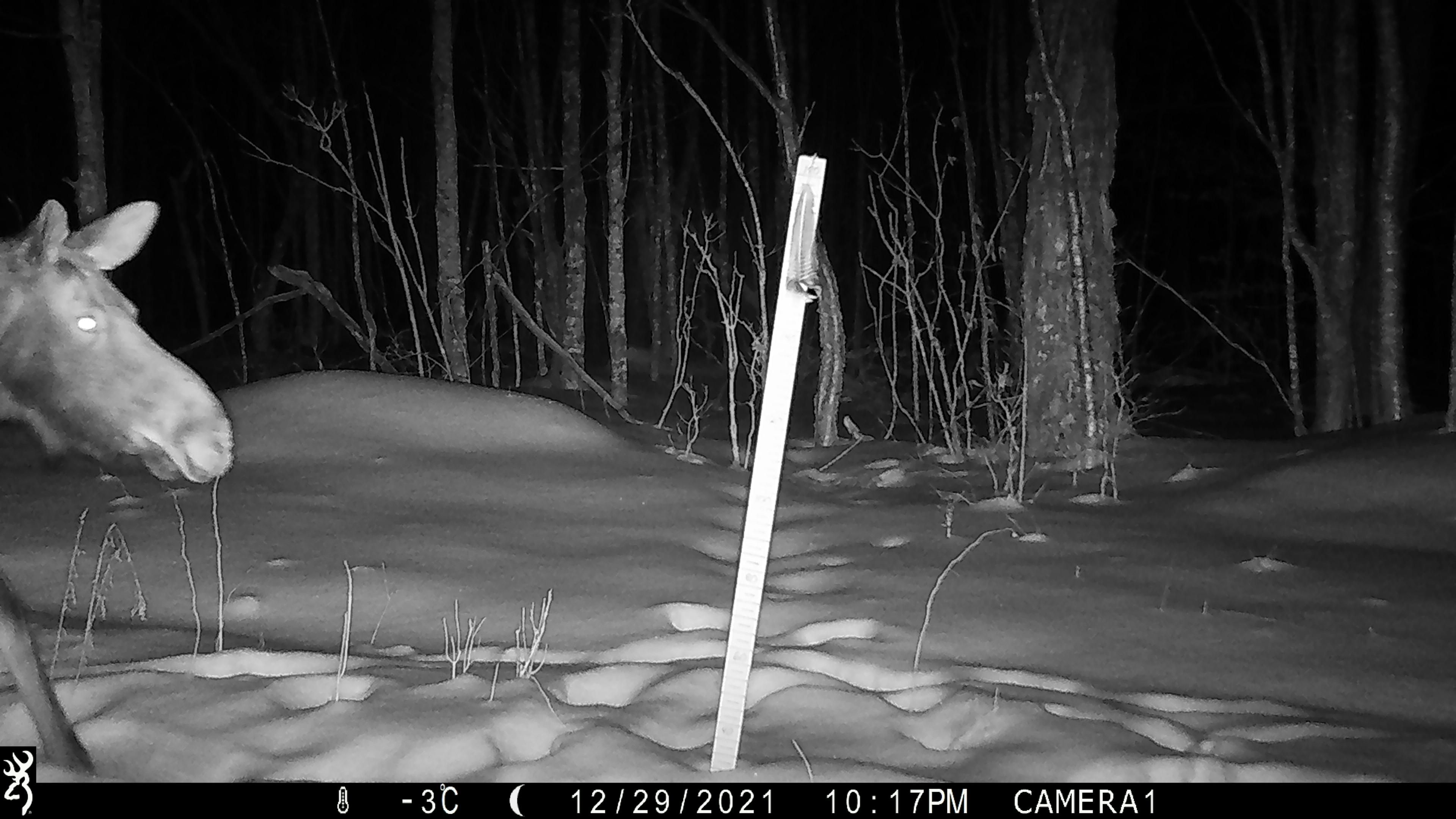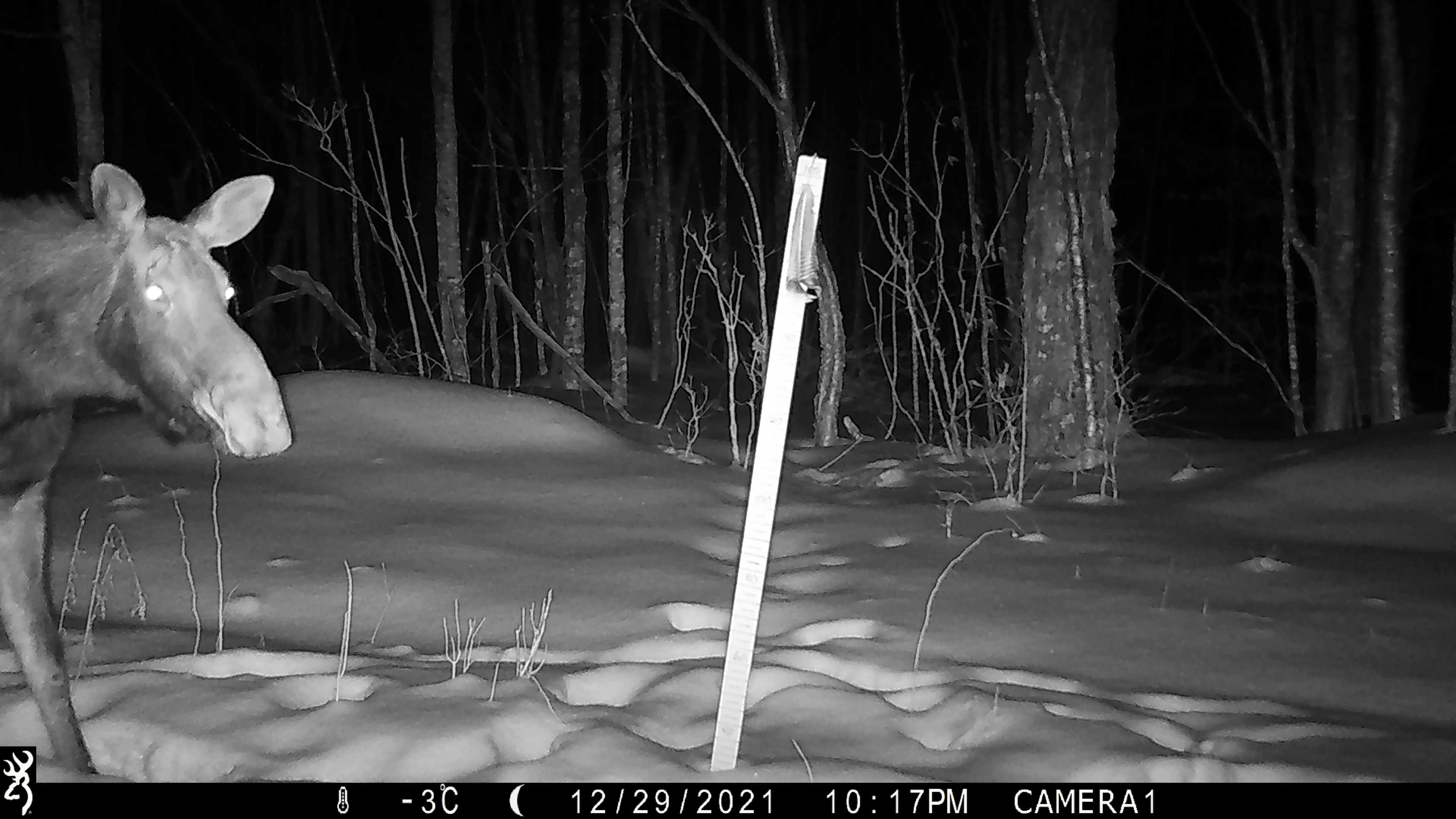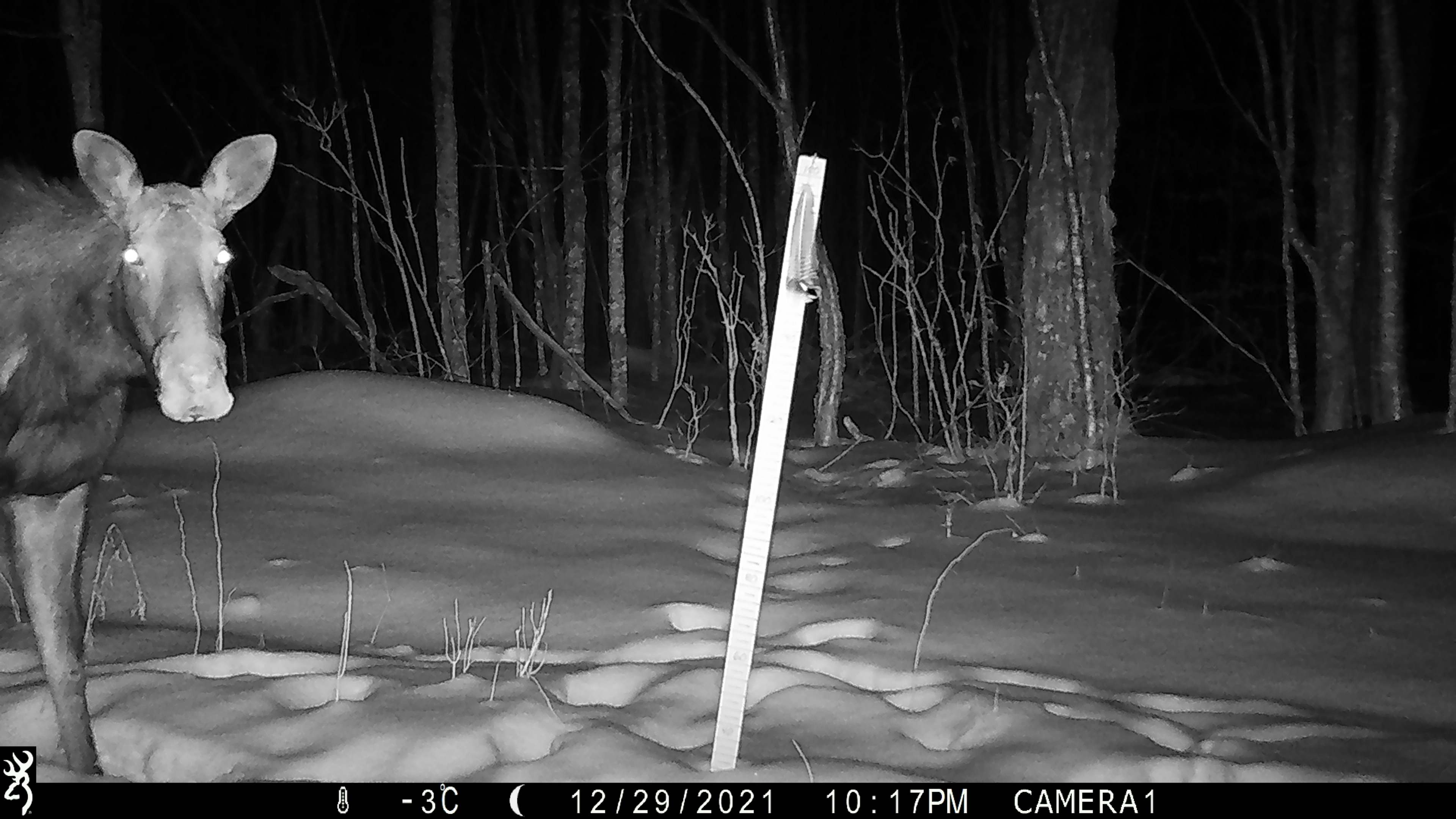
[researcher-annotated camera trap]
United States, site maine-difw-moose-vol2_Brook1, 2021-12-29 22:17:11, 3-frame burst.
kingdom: Animalia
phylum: Chordata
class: Mammalia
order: Artiodactyla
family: Cervidae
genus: Alces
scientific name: Alces alces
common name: moose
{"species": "moose (Alces alces)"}